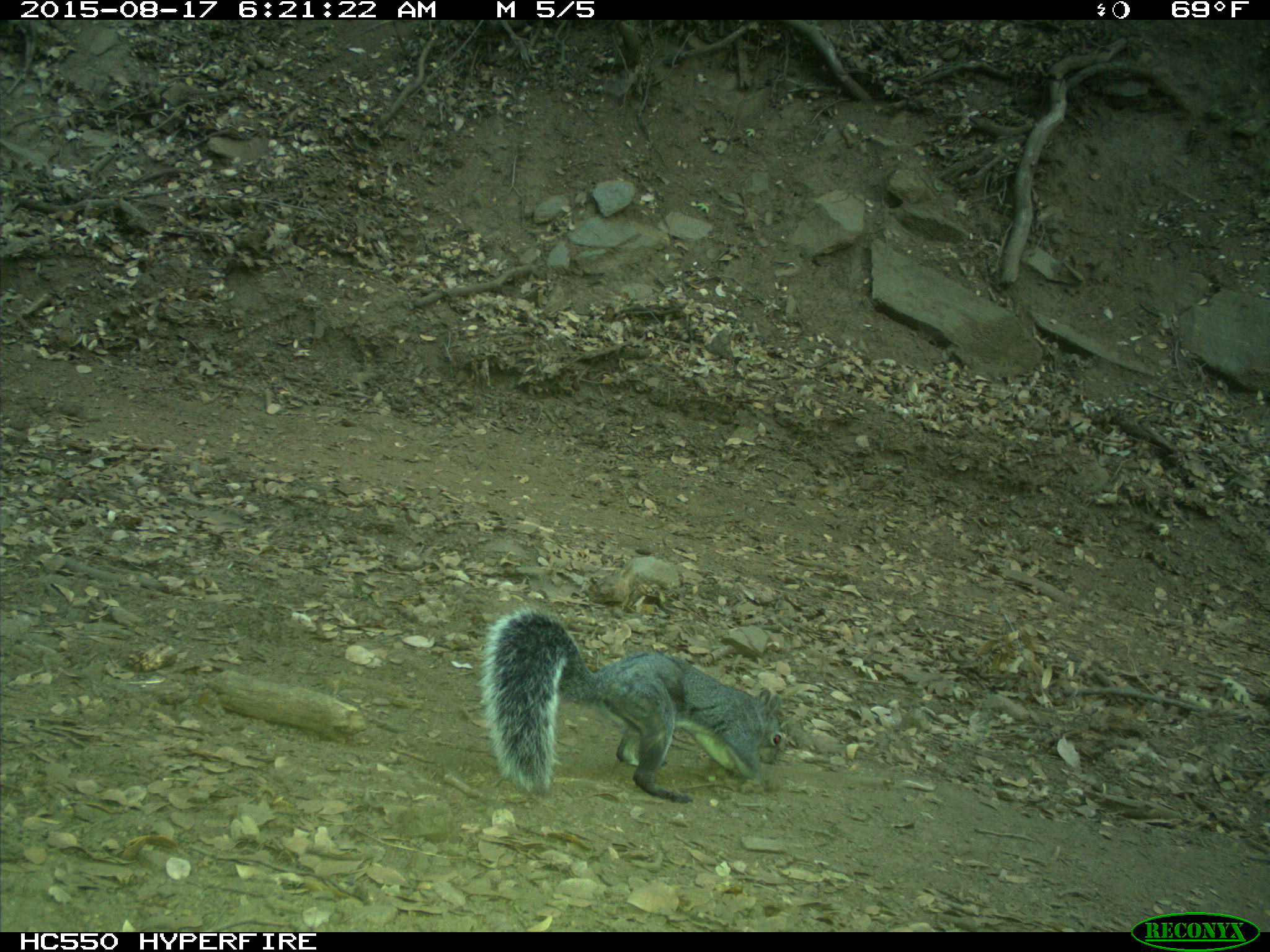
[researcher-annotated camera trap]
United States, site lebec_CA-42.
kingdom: Animalia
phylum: Chordata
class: Mammalia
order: Rodentia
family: Sciuridae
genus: Sciurus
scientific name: Sciurus carolinensis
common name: eastern gray squirrel